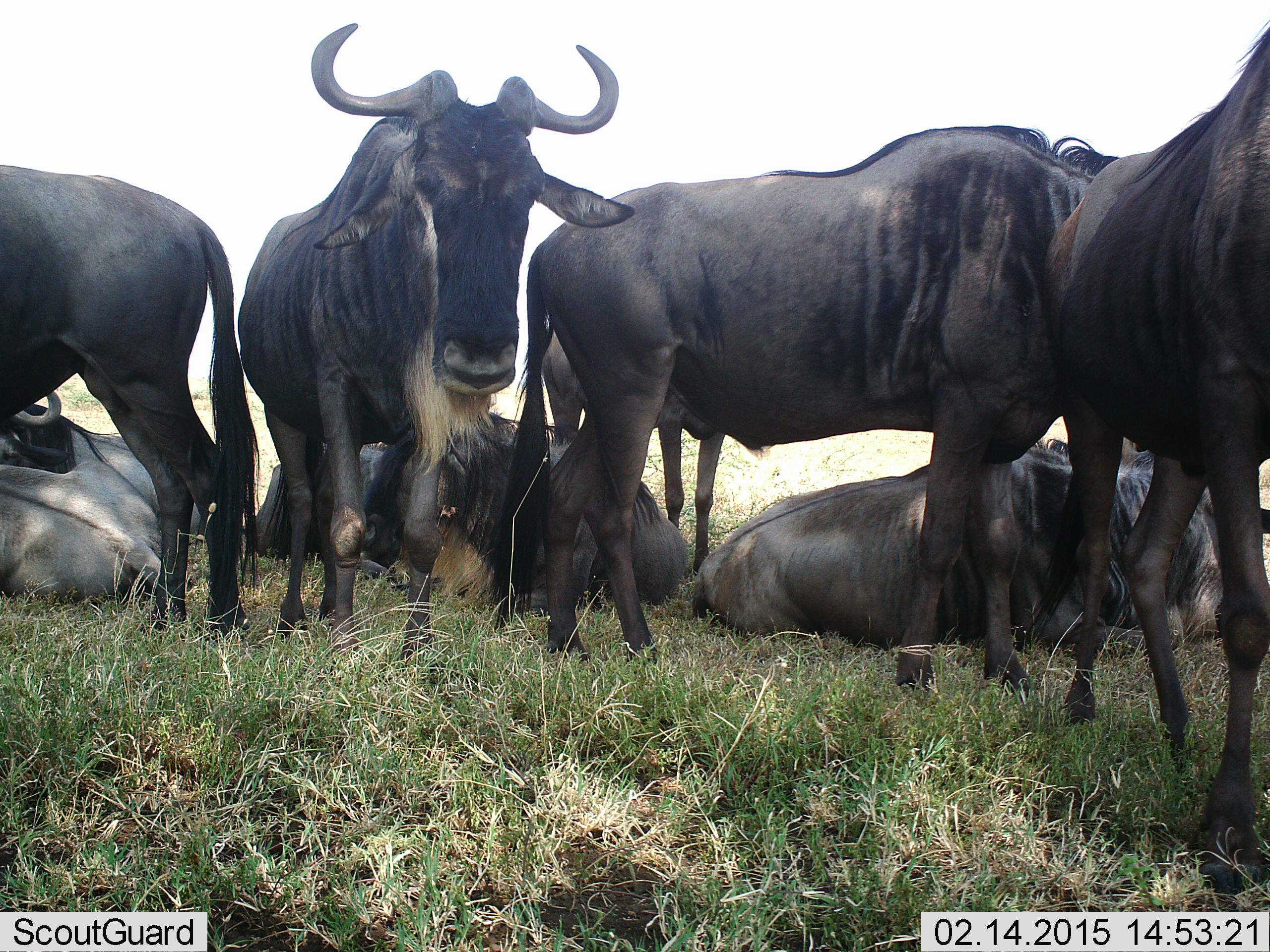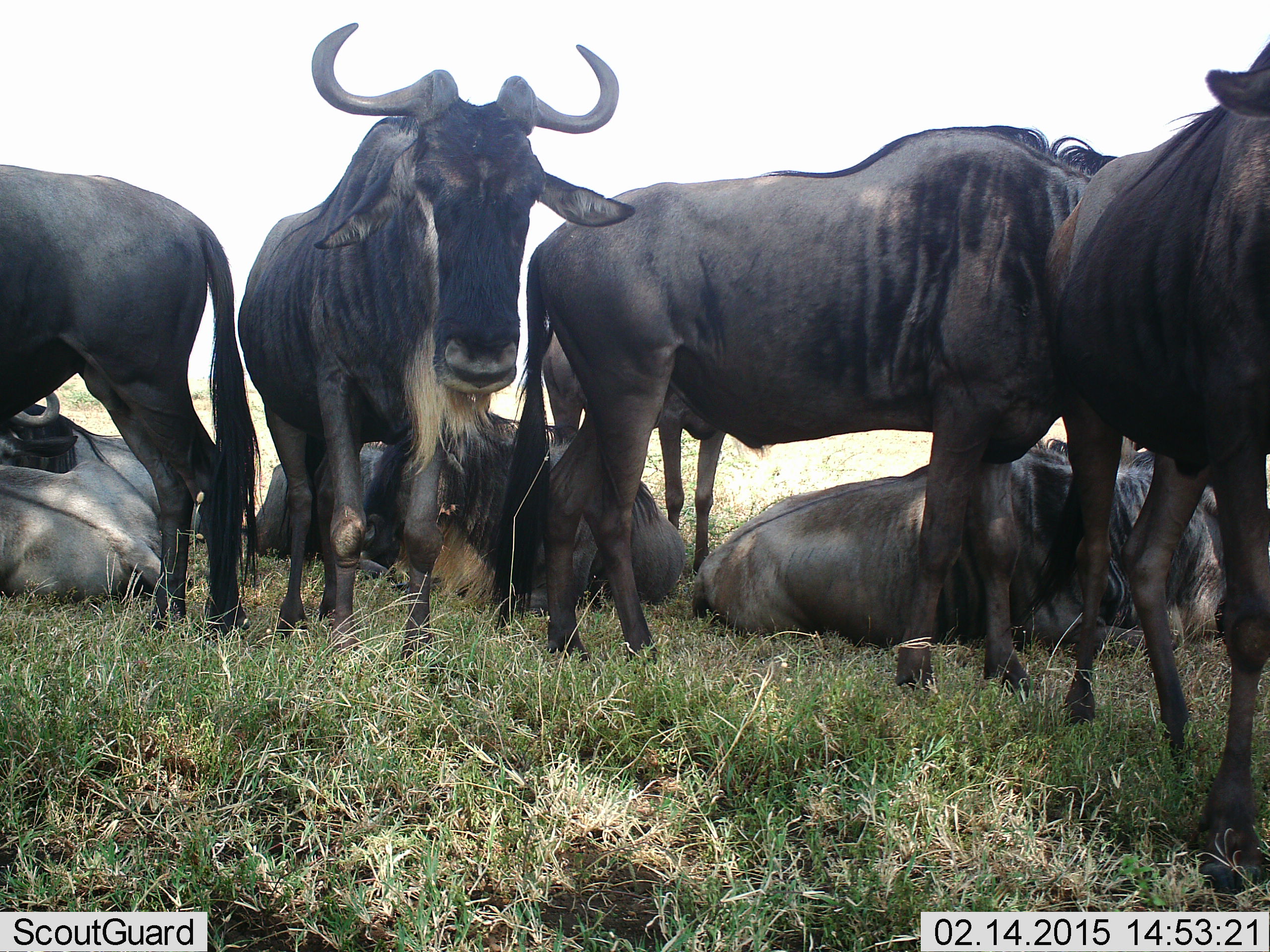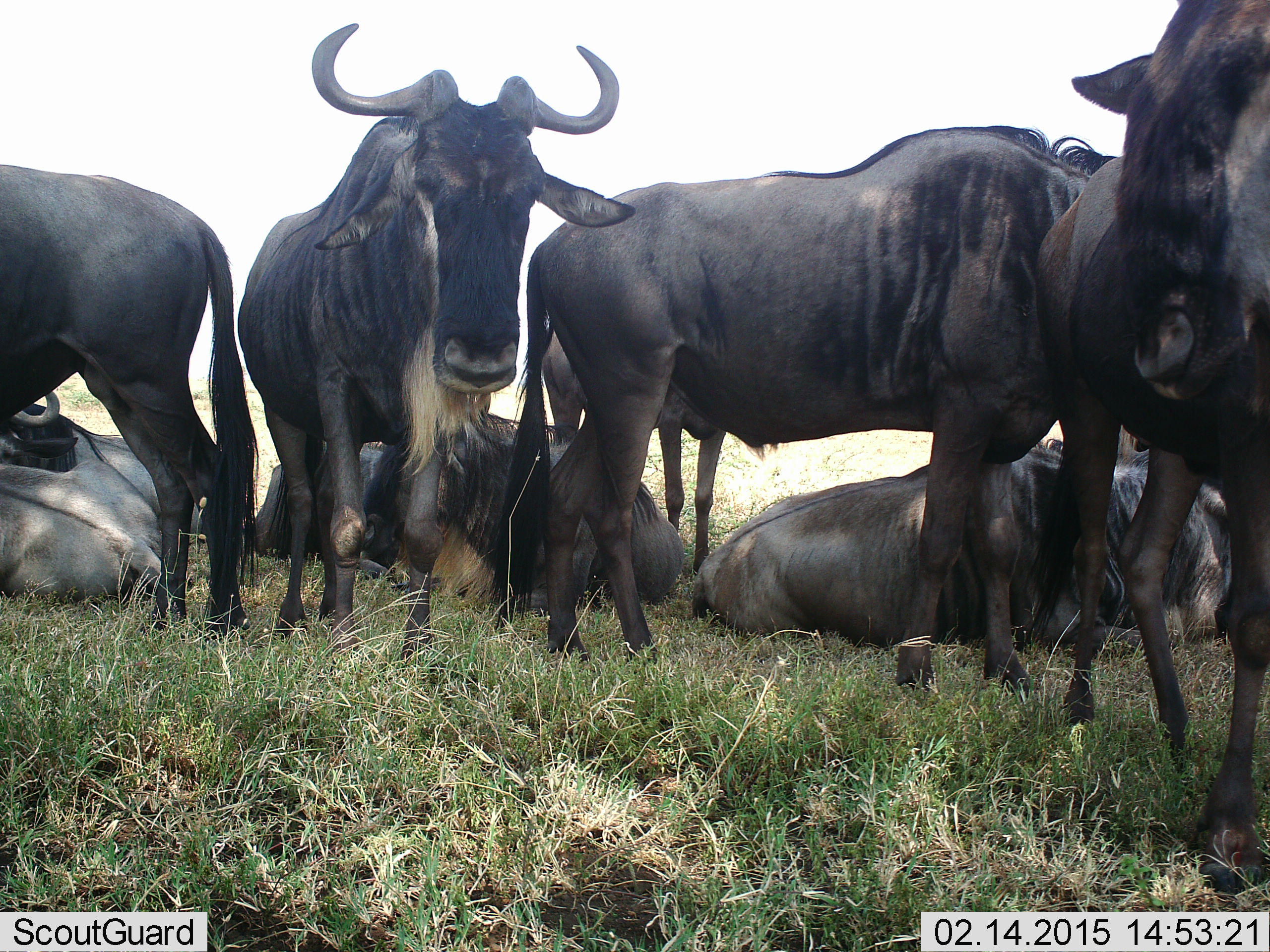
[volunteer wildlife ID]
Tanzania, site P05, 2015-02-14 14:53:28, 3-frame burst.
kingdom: Animalia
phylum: Chordata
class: Mammalia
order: Artiodactyla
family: Bovidae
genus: Connochaetes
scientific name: Connochaetes taurinus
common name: blue wildebeest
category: wildebeest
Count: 9.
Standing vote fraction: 80%.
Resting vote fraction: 100%.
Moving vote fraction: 0%.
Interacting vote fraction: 0%.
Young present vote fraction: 0%.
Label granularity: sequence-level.